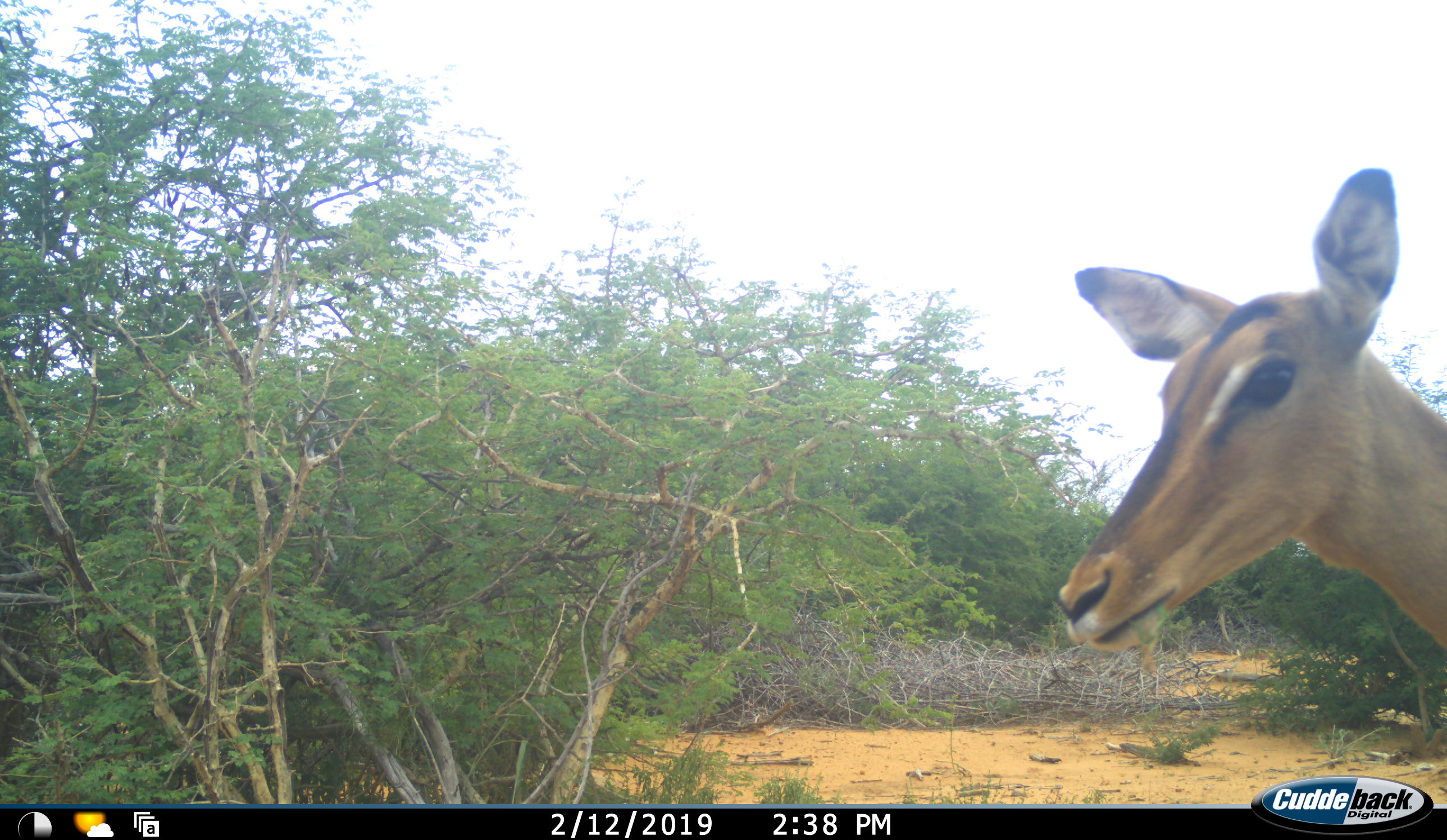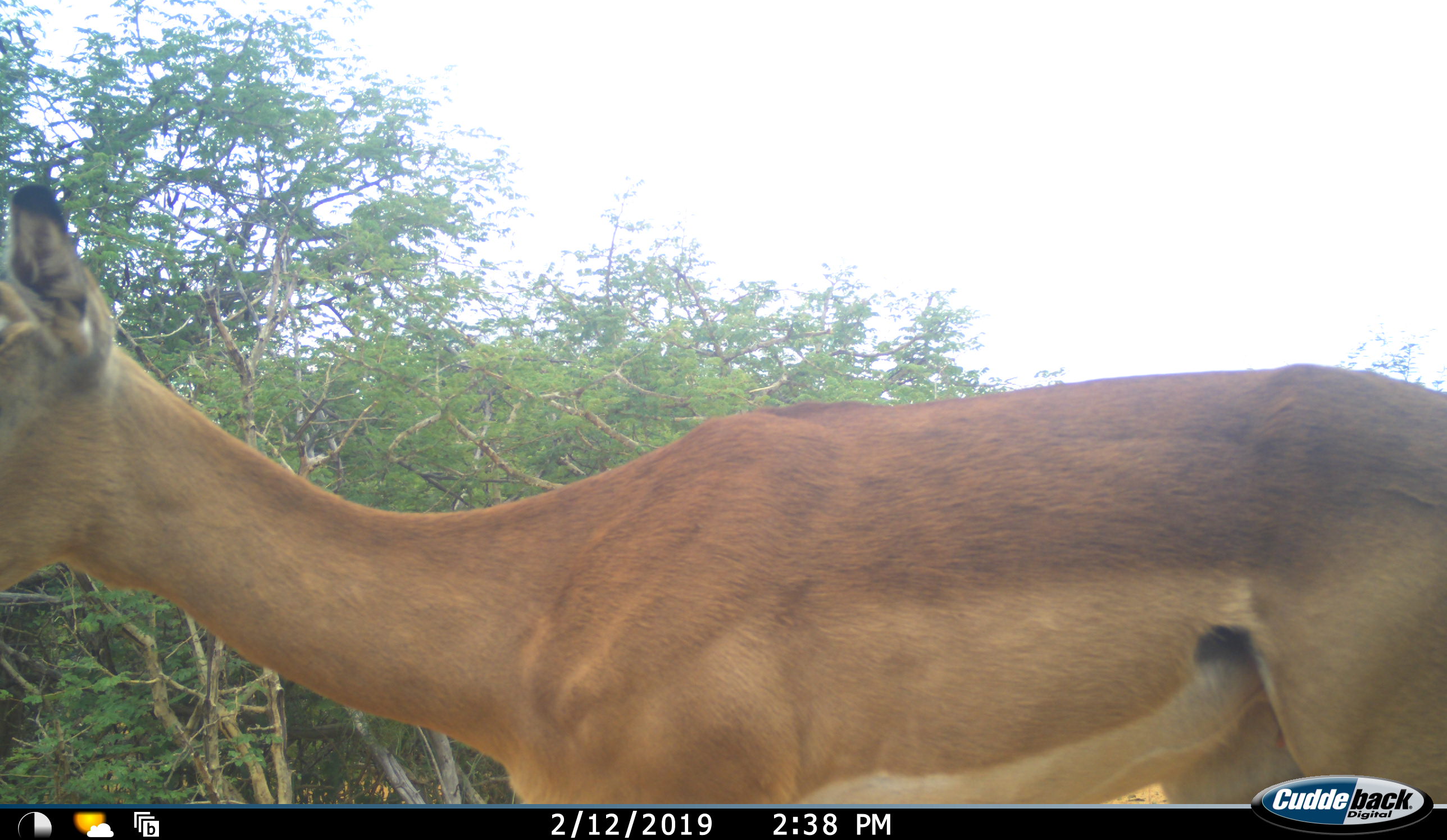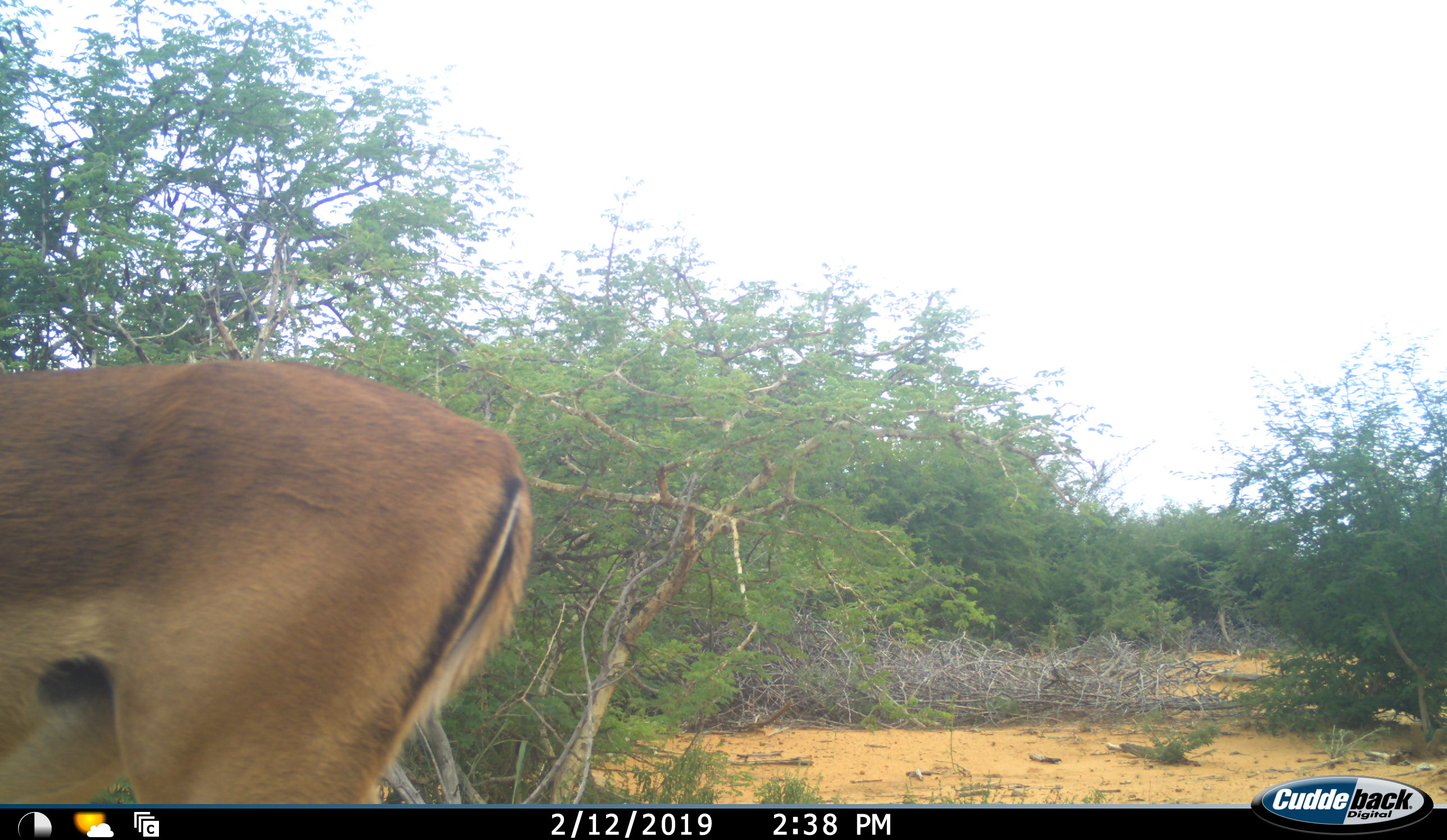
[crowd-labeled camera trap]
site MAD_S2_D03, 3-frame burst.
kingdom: Animalia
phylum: Chordata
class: Mammalia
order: Artiodactyla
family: Bovidae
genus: Aepyceros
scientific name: Aepyceros melampus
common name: impala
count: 1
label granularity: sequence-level